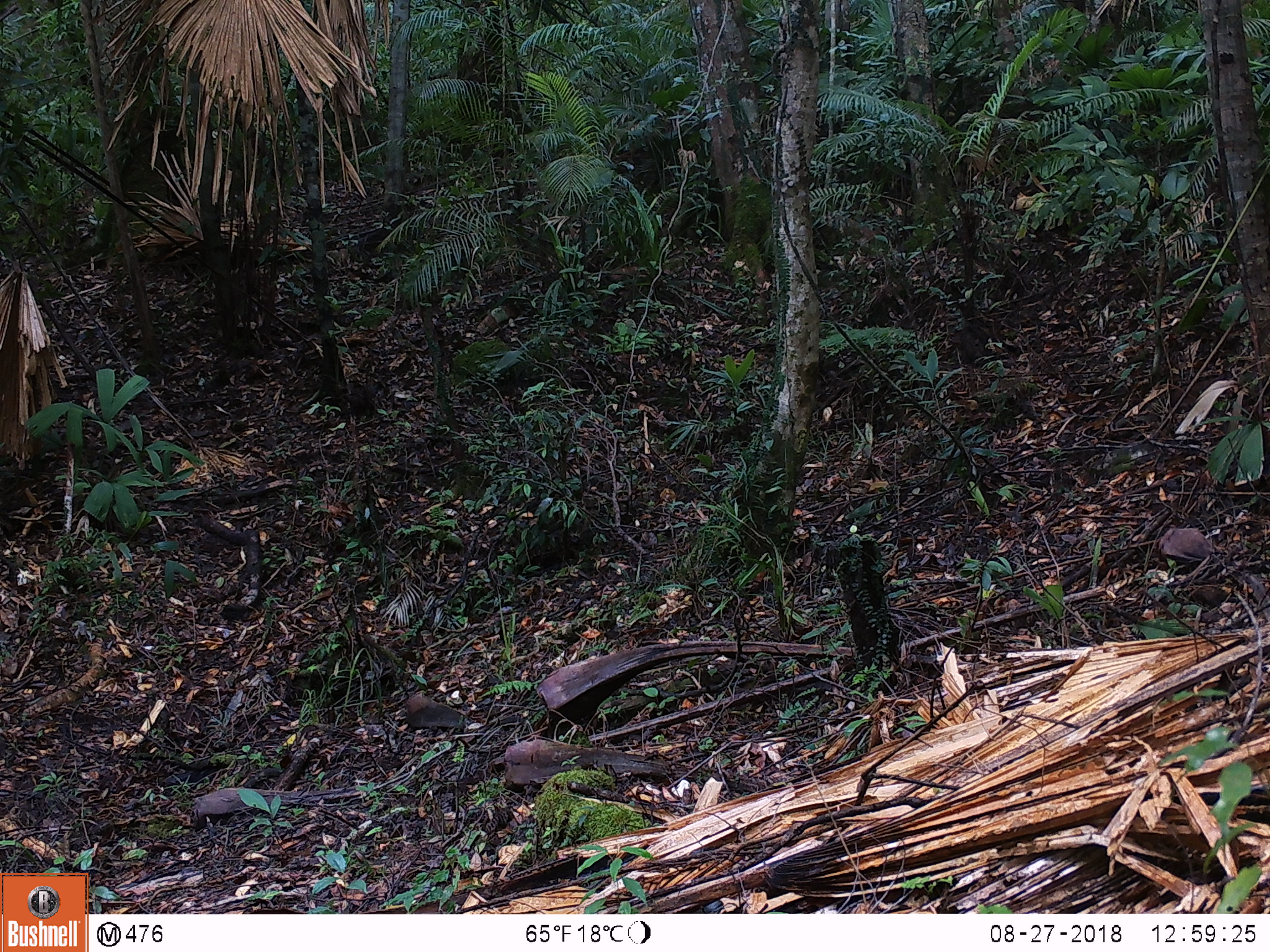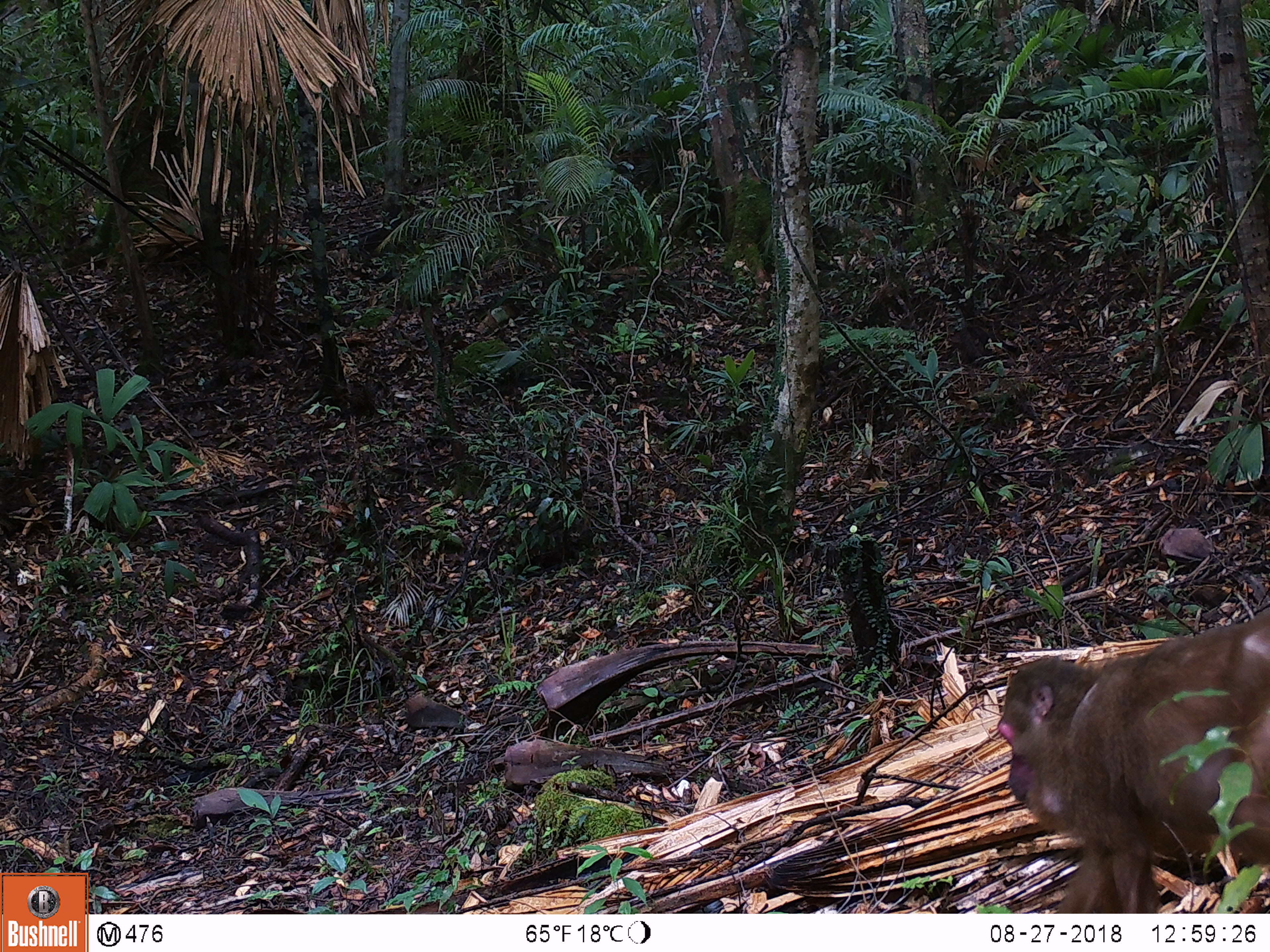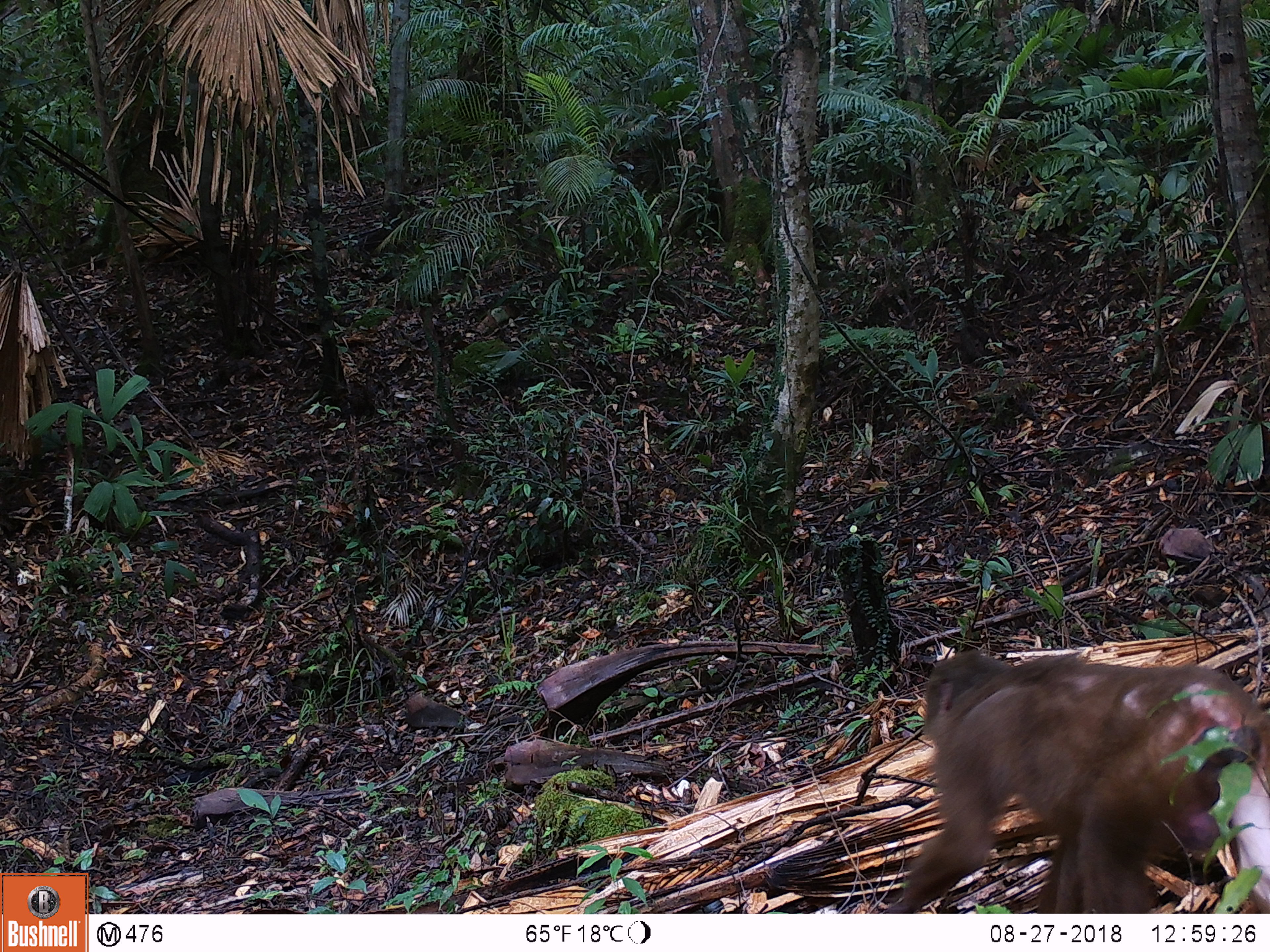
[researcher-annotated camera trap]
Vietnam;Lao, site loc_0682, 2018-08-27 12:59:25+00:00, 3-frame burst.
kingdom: Animalia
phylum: Chordata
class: Mammalia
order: Primates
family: Cercopithecidae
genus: Macaca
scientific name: Macaca arctoides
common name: stump-tailed macaque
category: stump tailed macaque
Stump tailed macaque (stump-tailed macaque) (Macaca arctoides). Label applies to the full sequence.